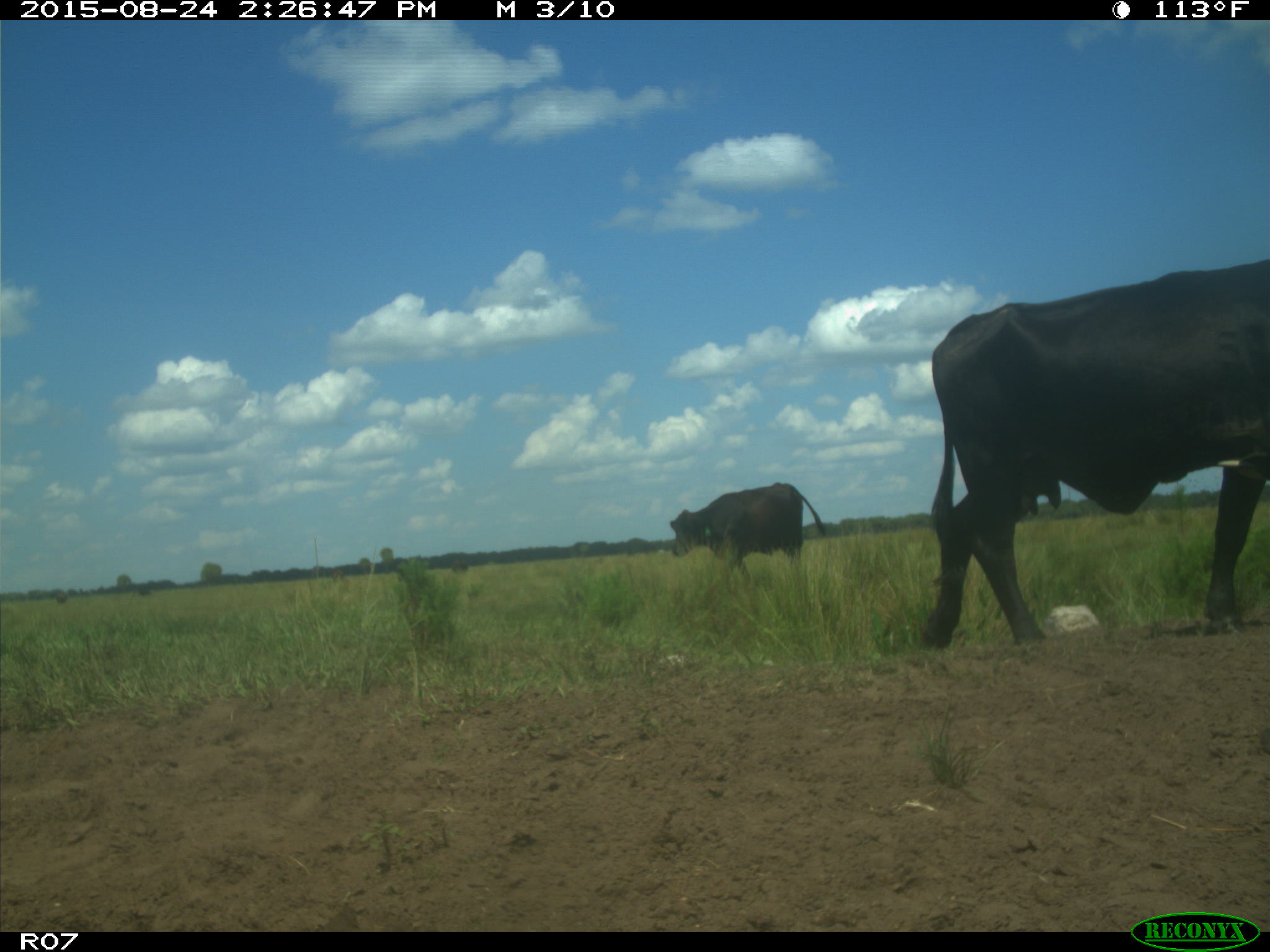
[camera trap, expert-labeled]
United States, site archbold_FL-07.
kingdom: Animalia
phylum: Chordata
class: Mammalia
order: Artiodactyla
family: Bovidae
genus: Bos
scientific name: Bos taurus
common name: domestic cow